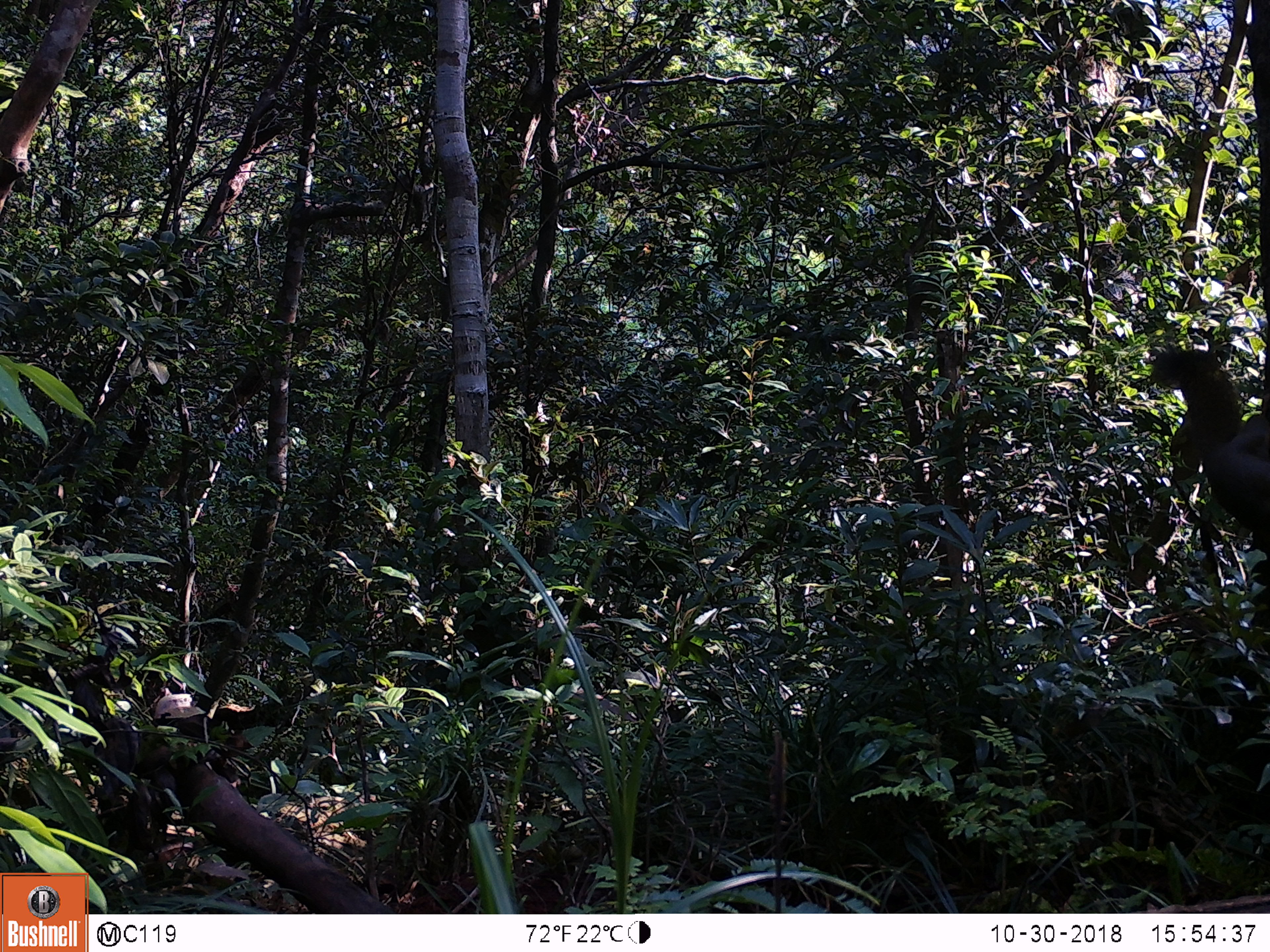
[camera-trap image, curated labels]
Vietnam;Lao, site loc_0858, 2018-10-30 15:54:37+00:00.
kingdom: Animalia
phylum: Chordata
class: Mammalia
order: Rodentia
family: Sciuridae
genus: Sciurus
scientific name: Sciurus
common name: squirrel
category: unidentified squirrel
Unidentified squirrel (squirrel) (Sciurus). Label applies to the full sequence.